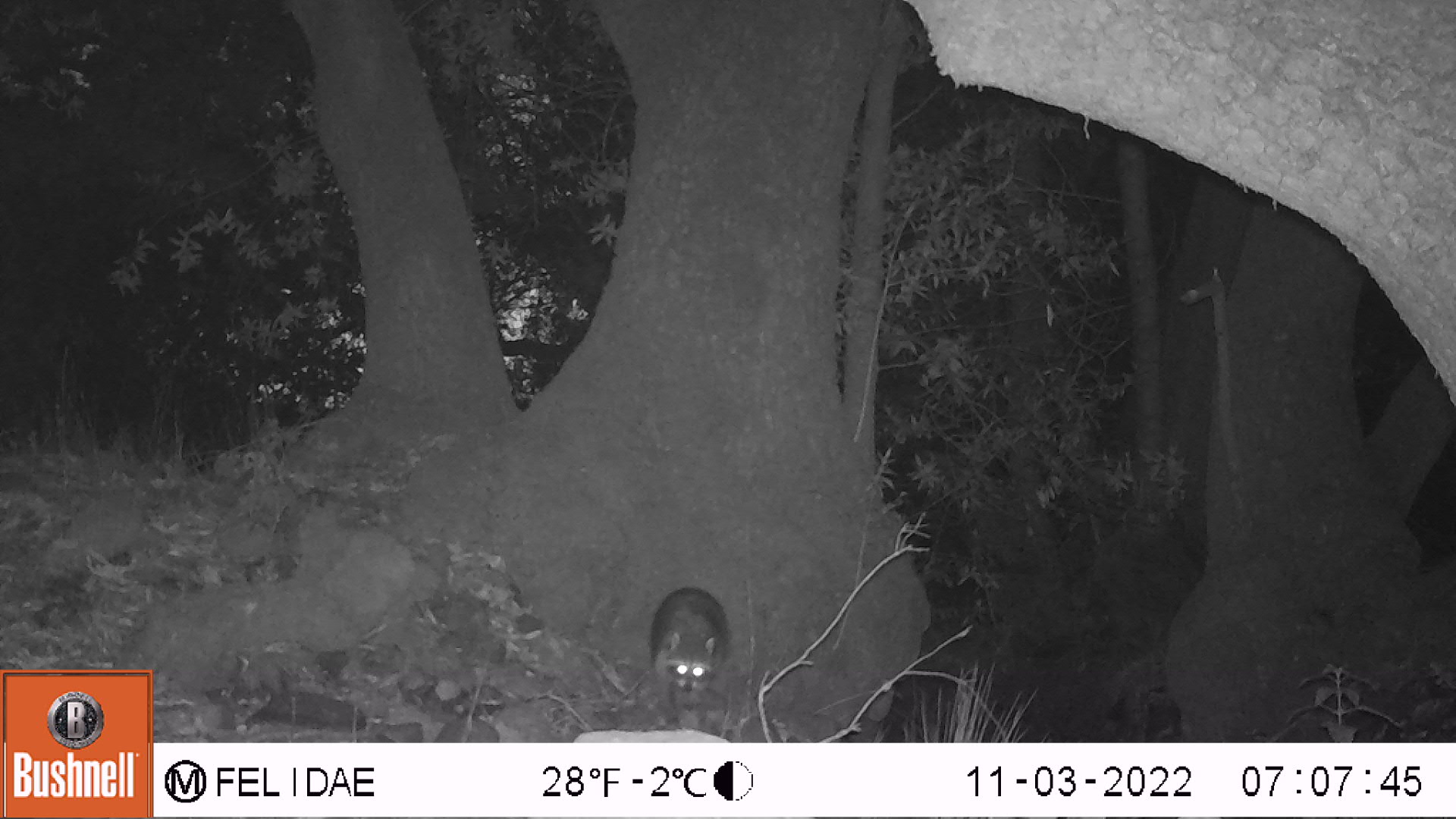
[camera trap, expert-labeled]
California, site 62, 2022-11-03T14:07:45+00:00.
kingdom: Animalia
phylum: Chordata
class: Mammalia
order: Carnivora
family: Procyonidae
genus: Procyon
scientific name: Procyon lotor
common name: raccoon